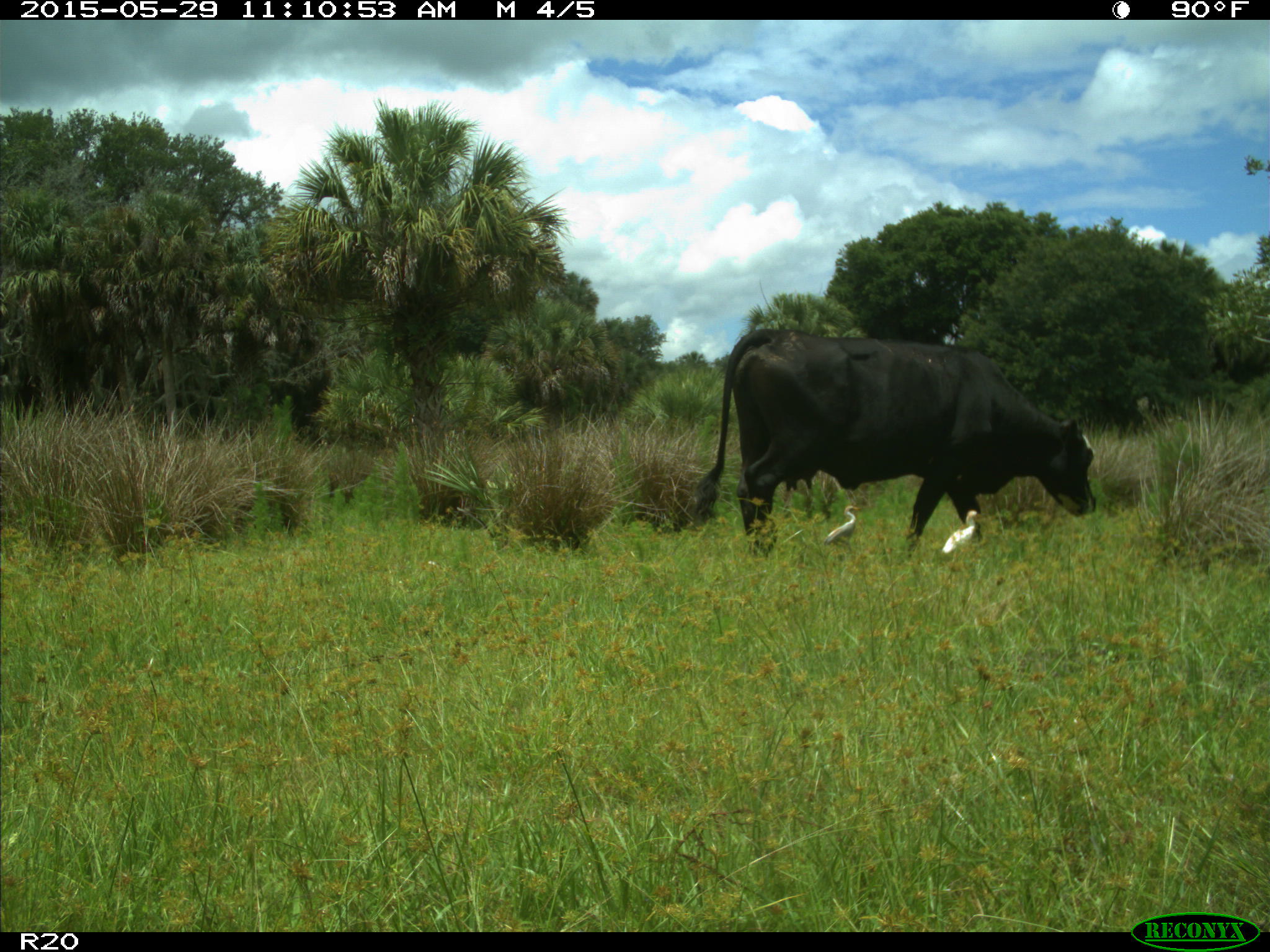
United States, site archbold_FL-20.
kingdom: Animalia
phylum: Chordata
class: Mammalia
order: Artiodactyla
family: Bovidae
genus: Bos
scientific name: Bos taurus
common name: domestic cow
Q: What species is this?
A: Bos taurus (domestic cow).